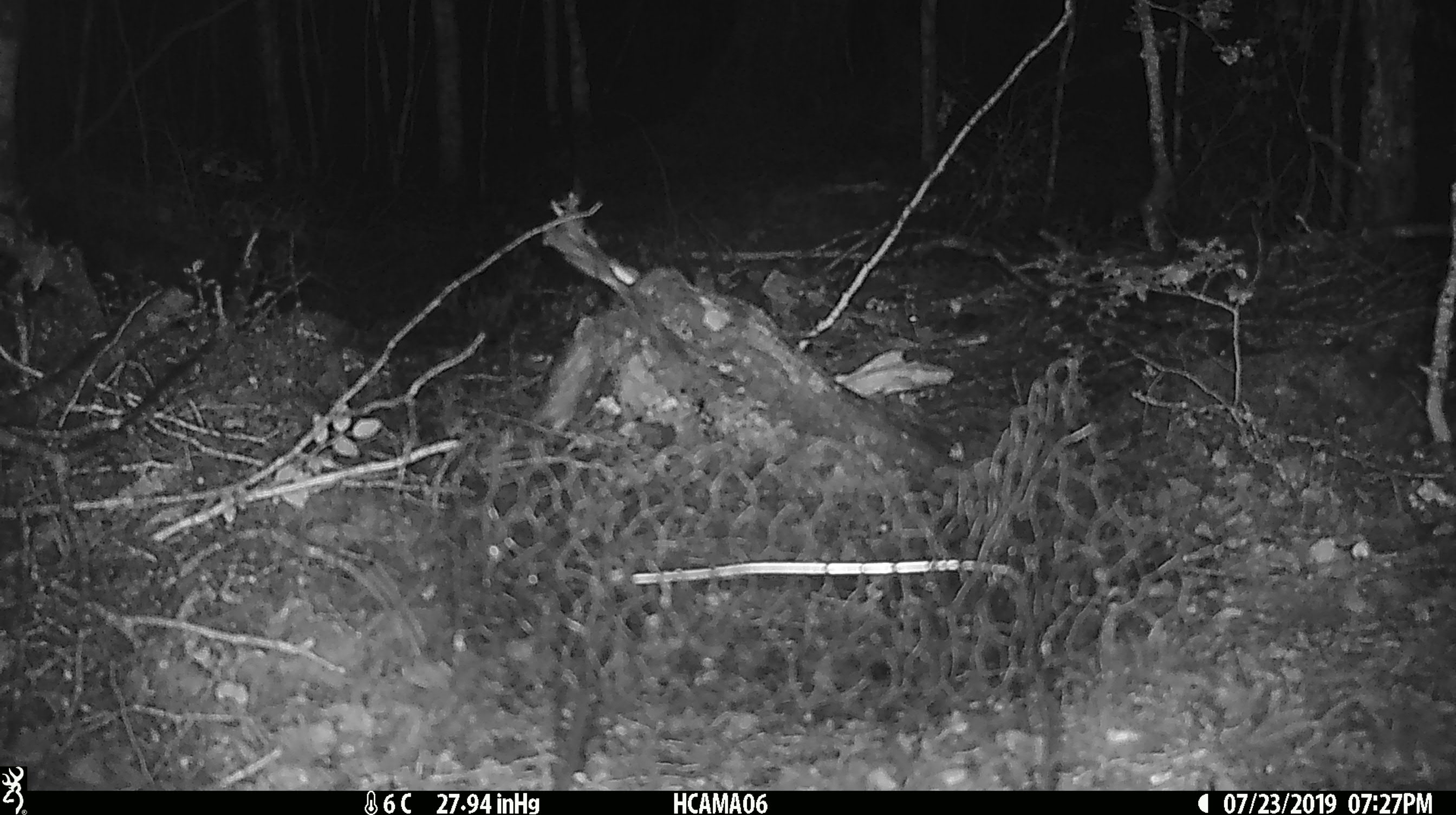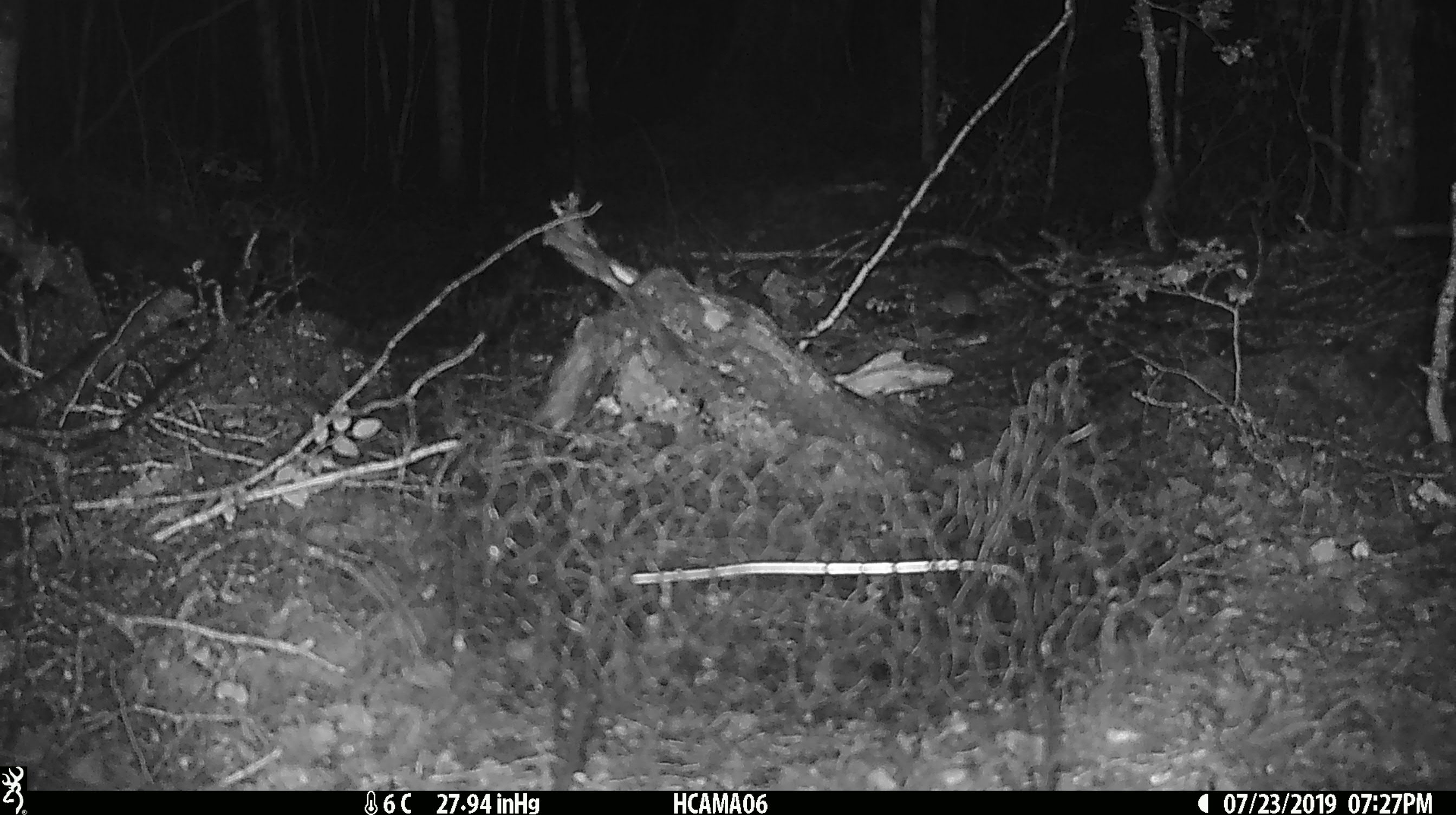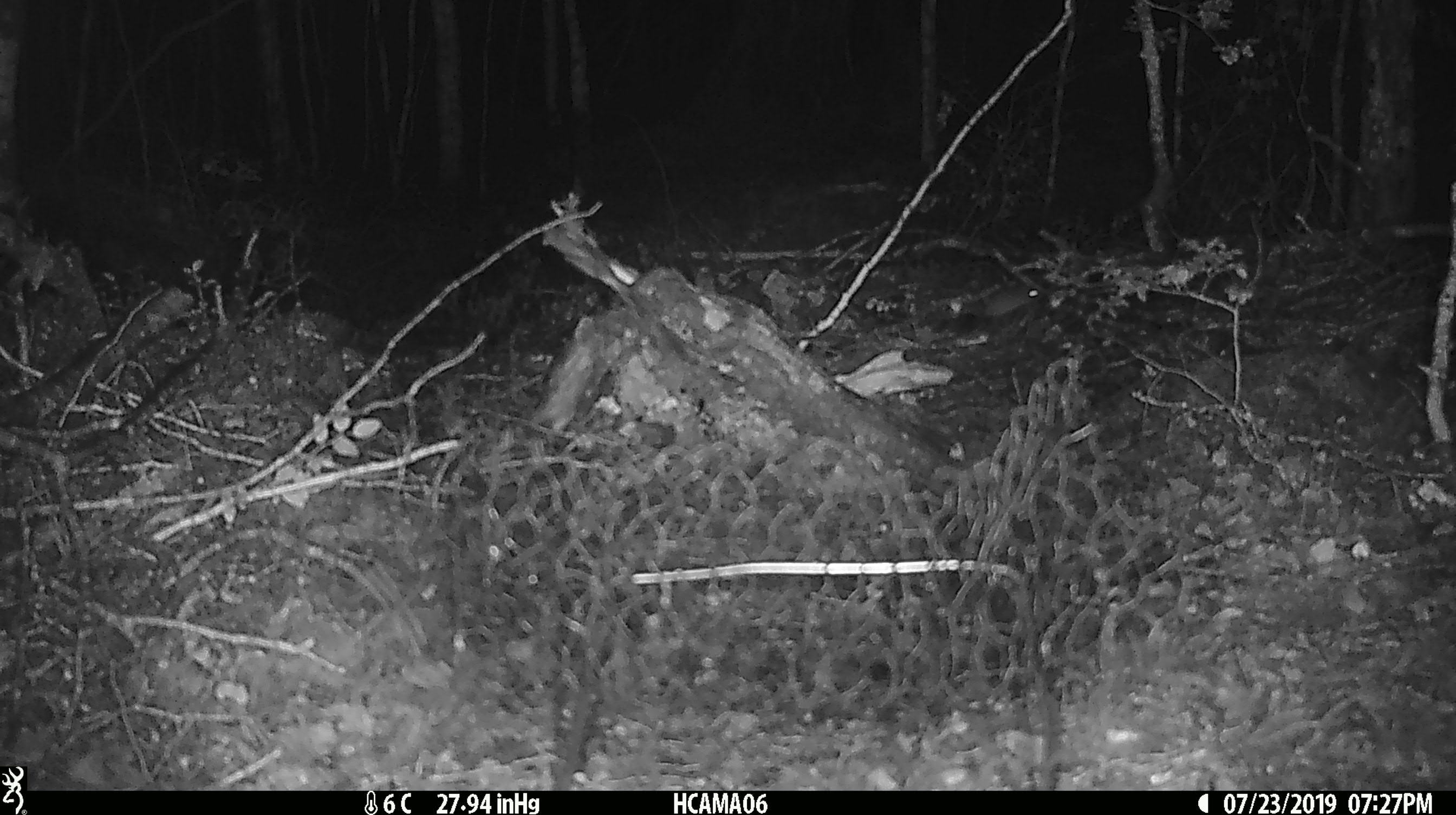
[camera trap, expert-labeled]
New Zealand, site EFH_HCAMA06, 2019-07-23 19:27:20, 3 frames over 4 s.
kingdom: Animalia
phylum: Chordata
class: Mammalia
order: Rodentia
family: Muridae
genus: Mus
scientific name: Mus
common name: mouse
Mouse (Mus).